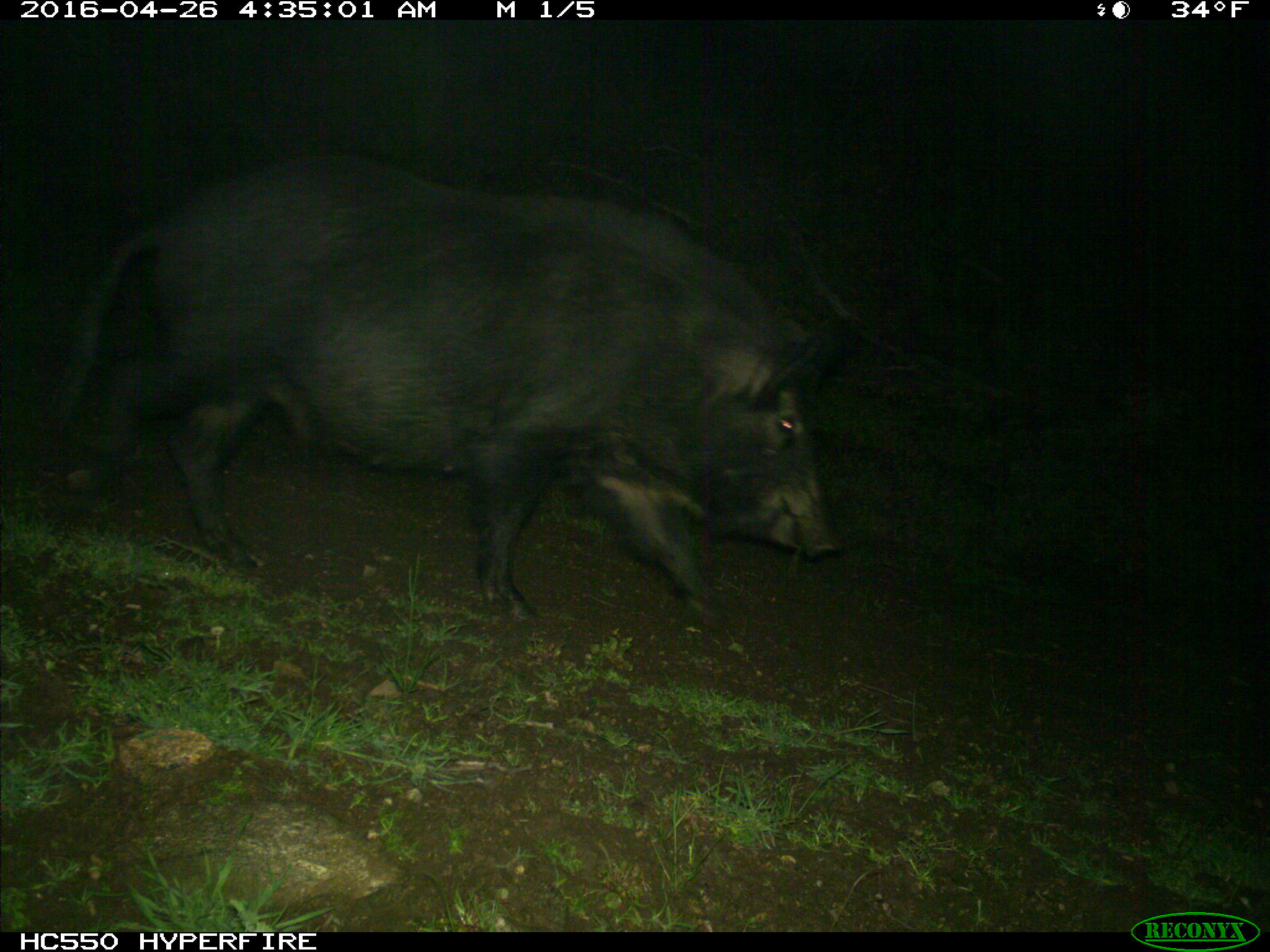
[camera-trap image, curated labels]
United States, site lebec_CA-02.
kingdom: Animalia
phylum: Chordata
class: Mammalia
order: Artiodactyla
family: Suidae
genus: Sus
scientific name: Sus scrofa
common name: wild boar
Sus scrofa (wild boar).